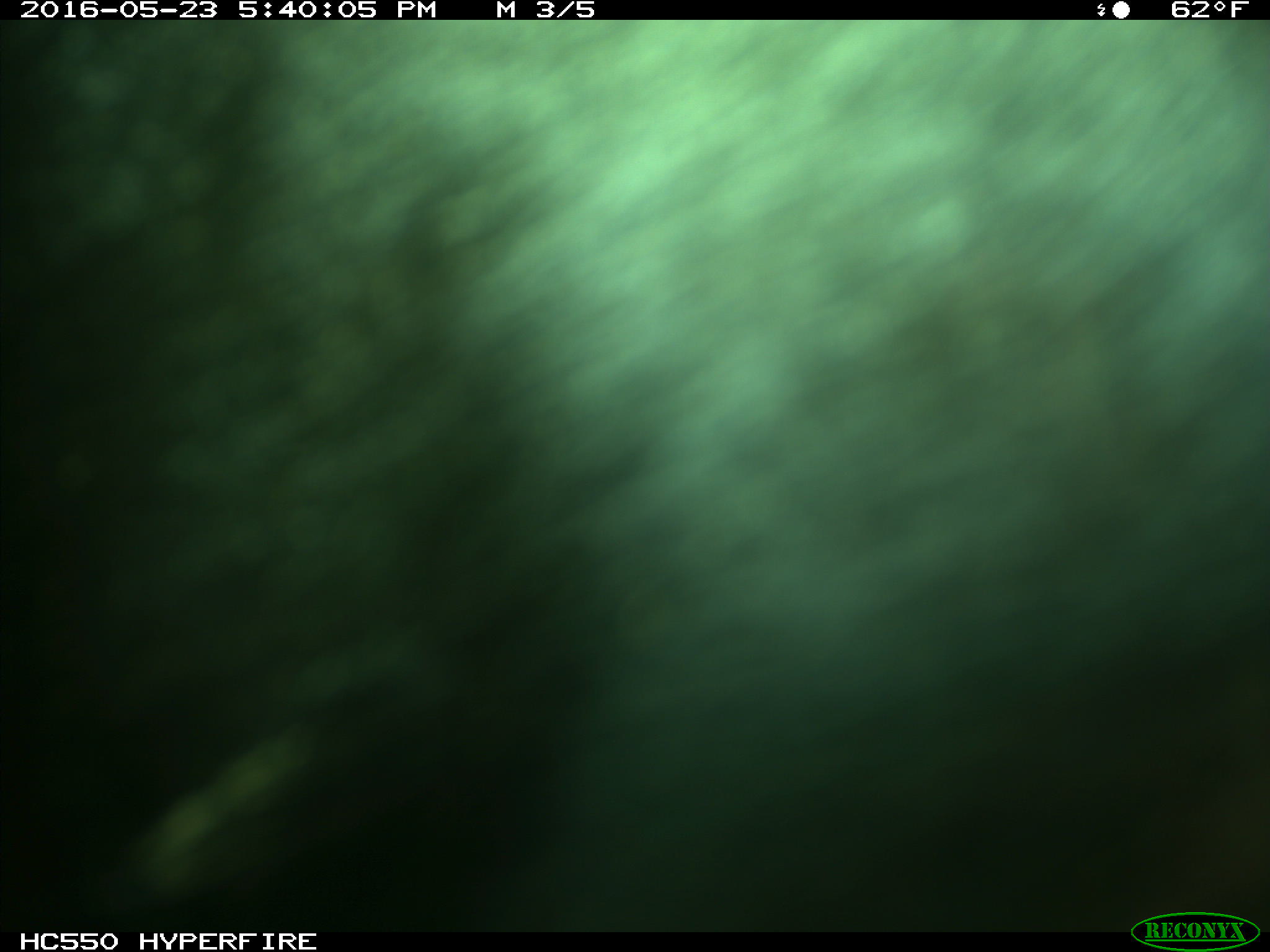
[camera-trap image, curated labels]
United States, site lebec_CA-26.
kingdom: Animalia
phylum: Chordata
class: Mammalia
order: Artiodactyla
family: Bovidae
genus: Bos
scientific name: Bos taurus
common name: domestic cow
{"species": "Bos taurus (domestic cow)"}